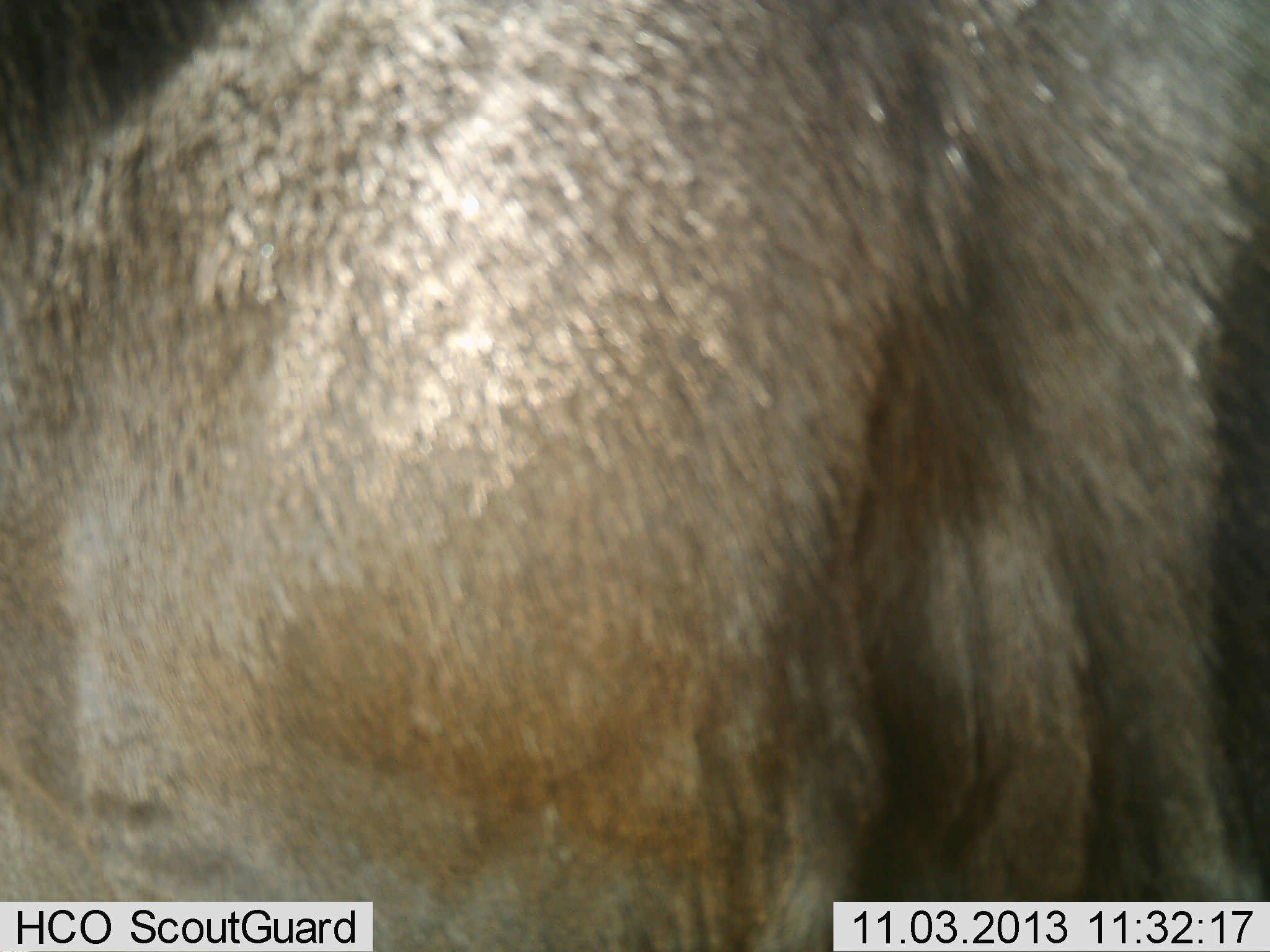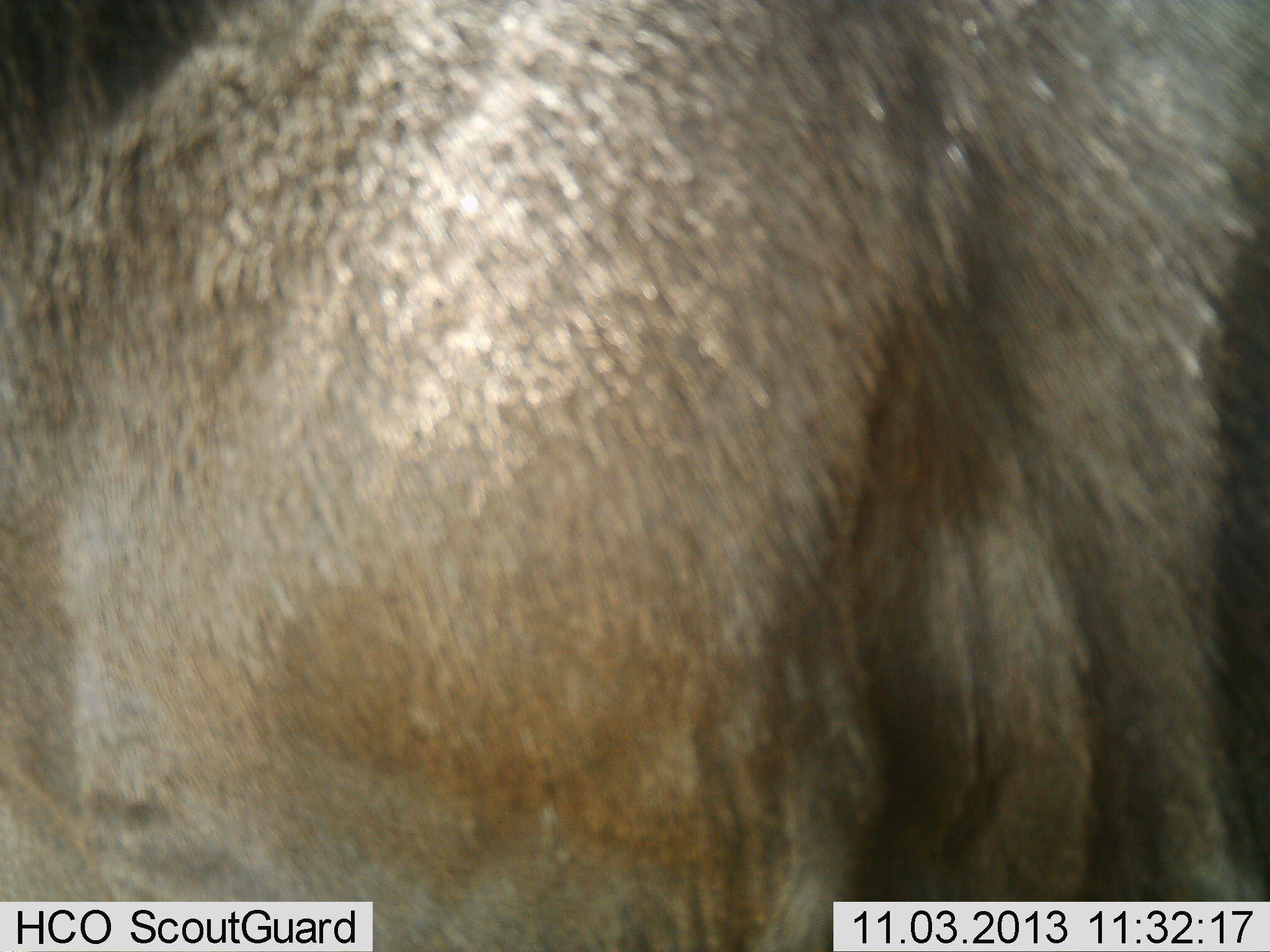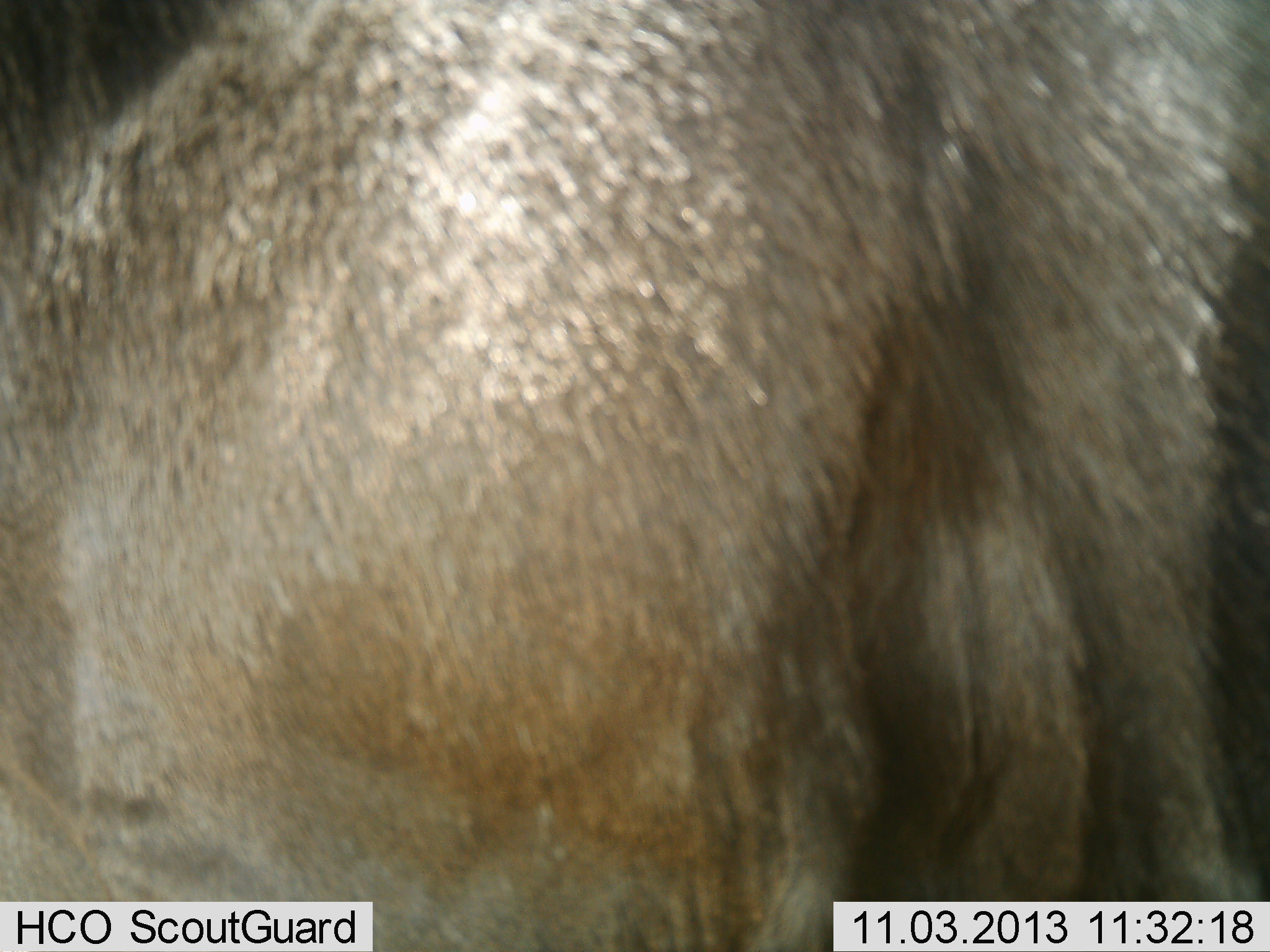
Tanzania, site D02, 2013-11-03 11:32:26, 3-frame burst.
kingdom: Animalia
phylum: Chordata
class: Mammalia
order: Artiodactyla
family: Bovidae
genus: Connochaetes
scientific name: Connochaetes taurinus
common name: blue wildebeest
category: wildebeest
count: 1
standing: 90%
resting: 0%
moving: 0%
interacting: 10%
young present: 0%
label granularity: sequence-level